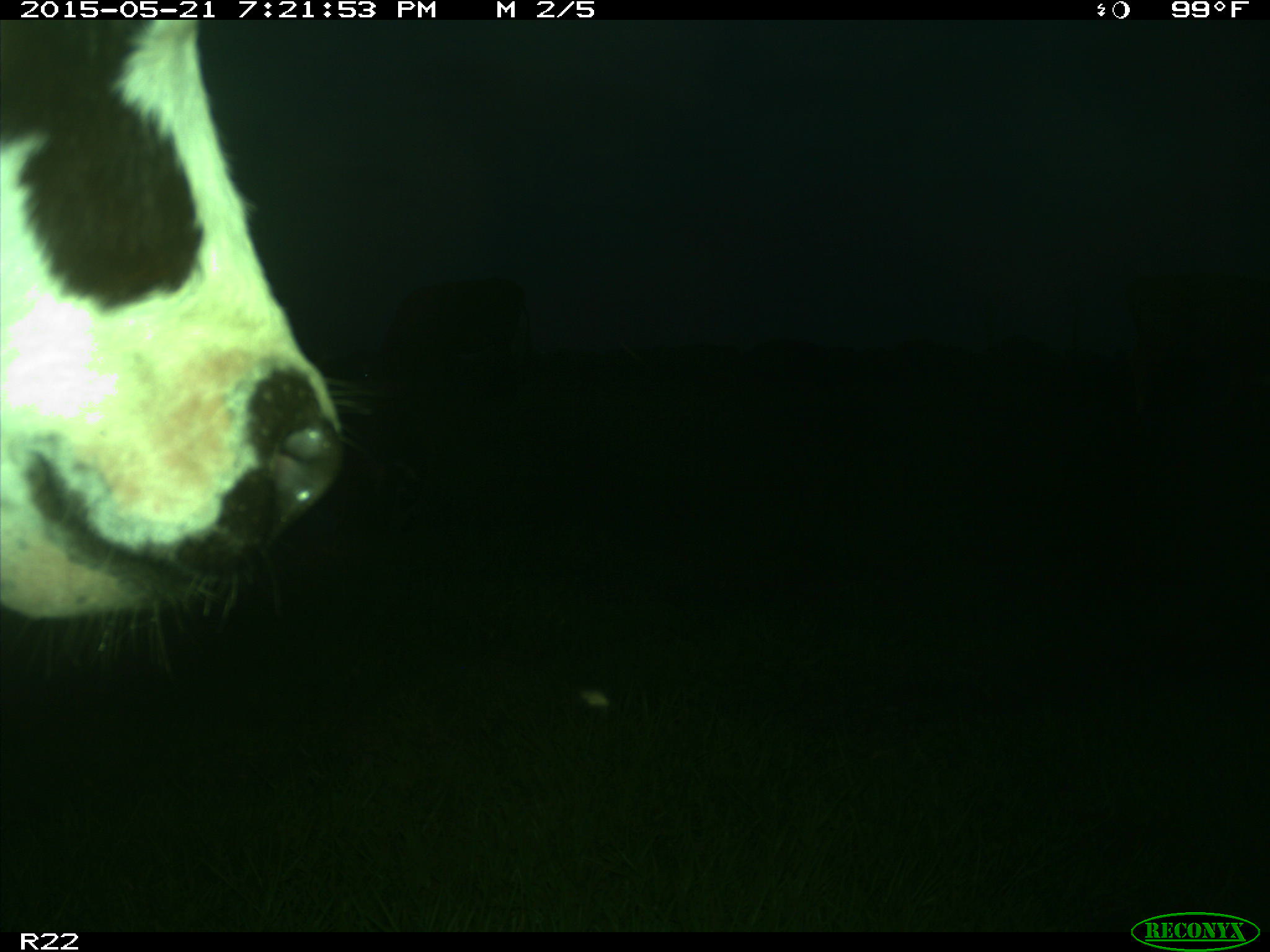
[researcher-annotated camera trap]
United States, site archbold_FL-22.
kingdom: Animalia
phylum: Chordata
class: Mammalia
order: Artiodactyla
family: Bovidae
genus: Bos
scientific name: Bos taurus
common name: domestic cow